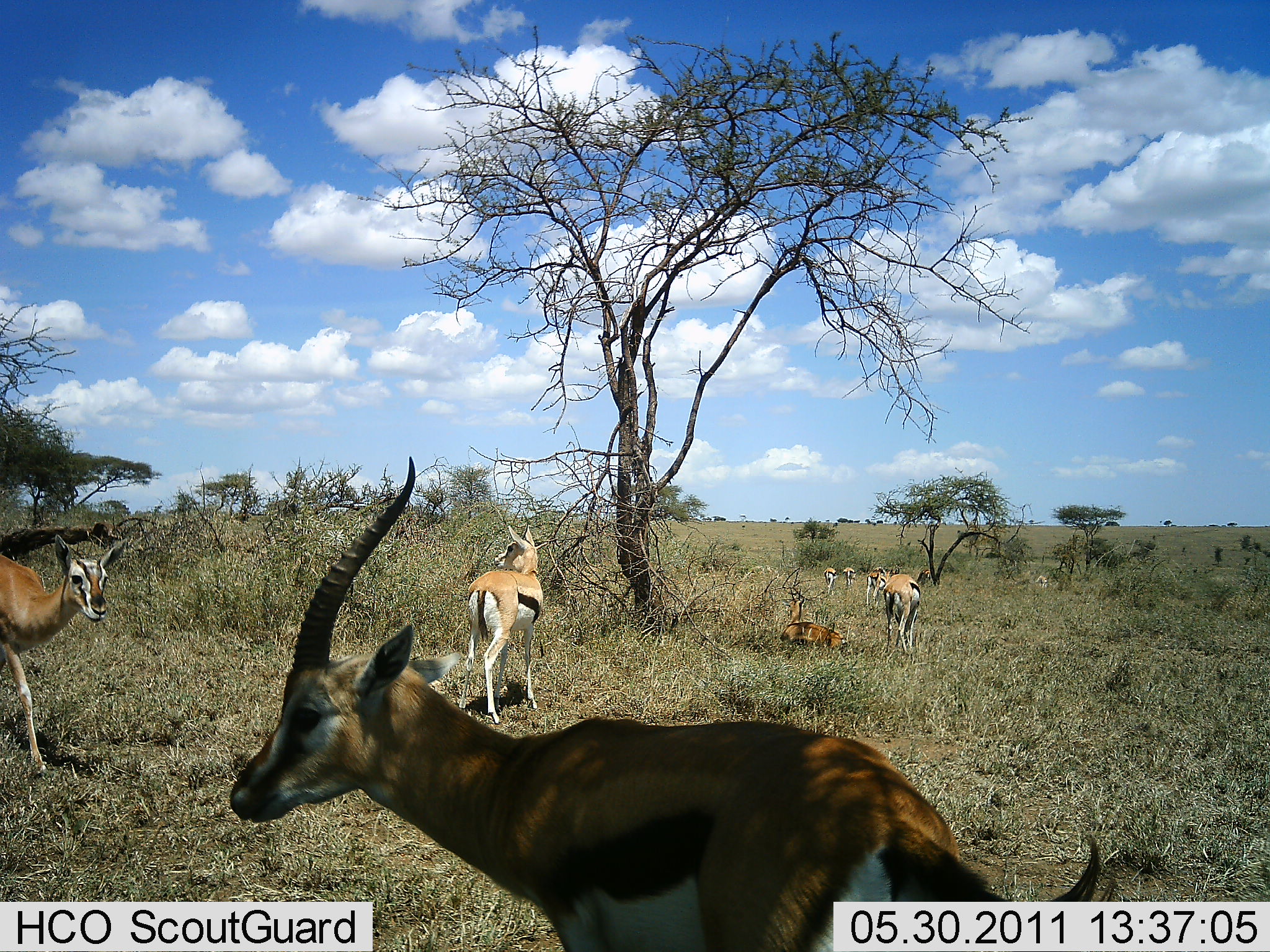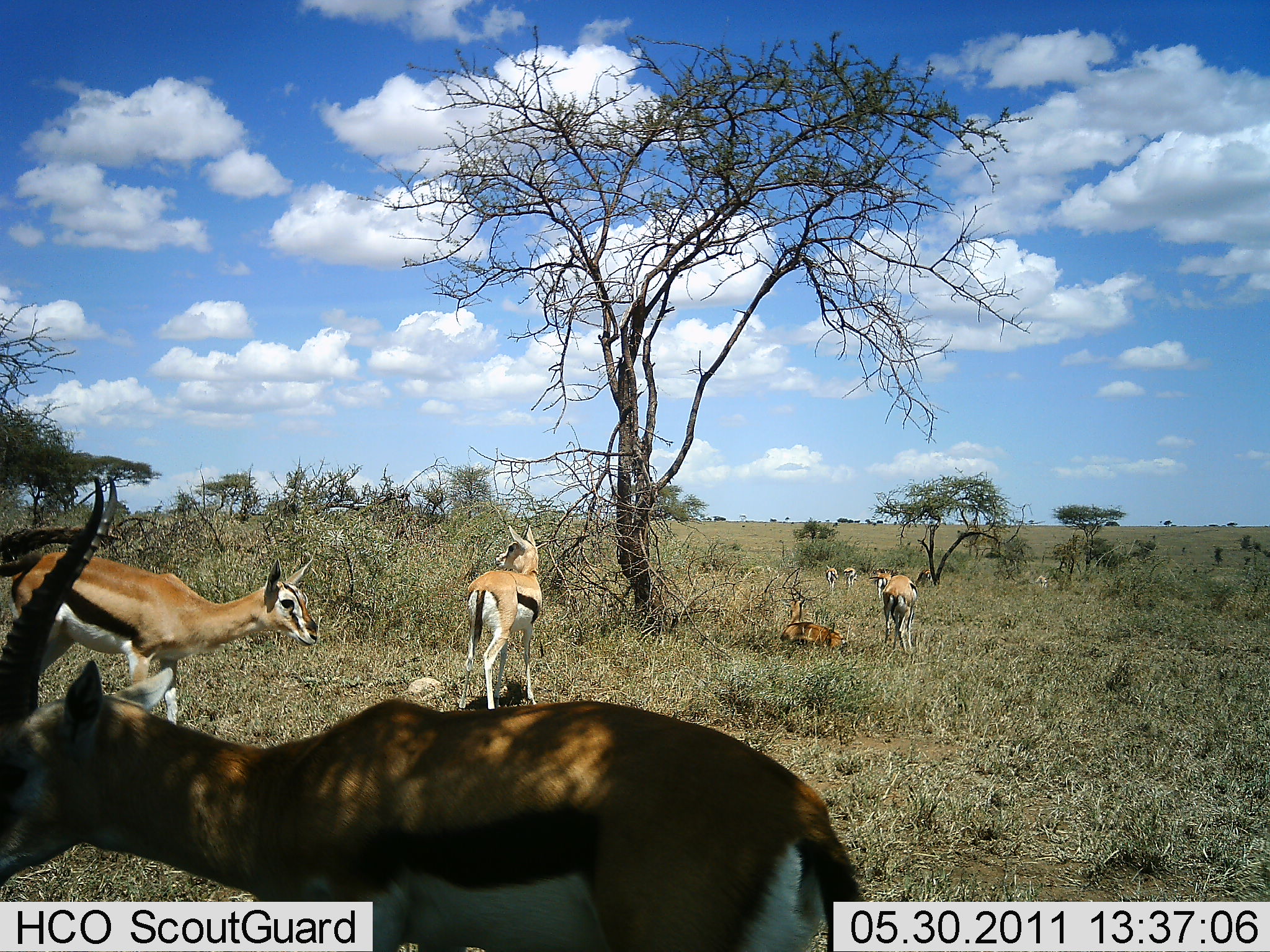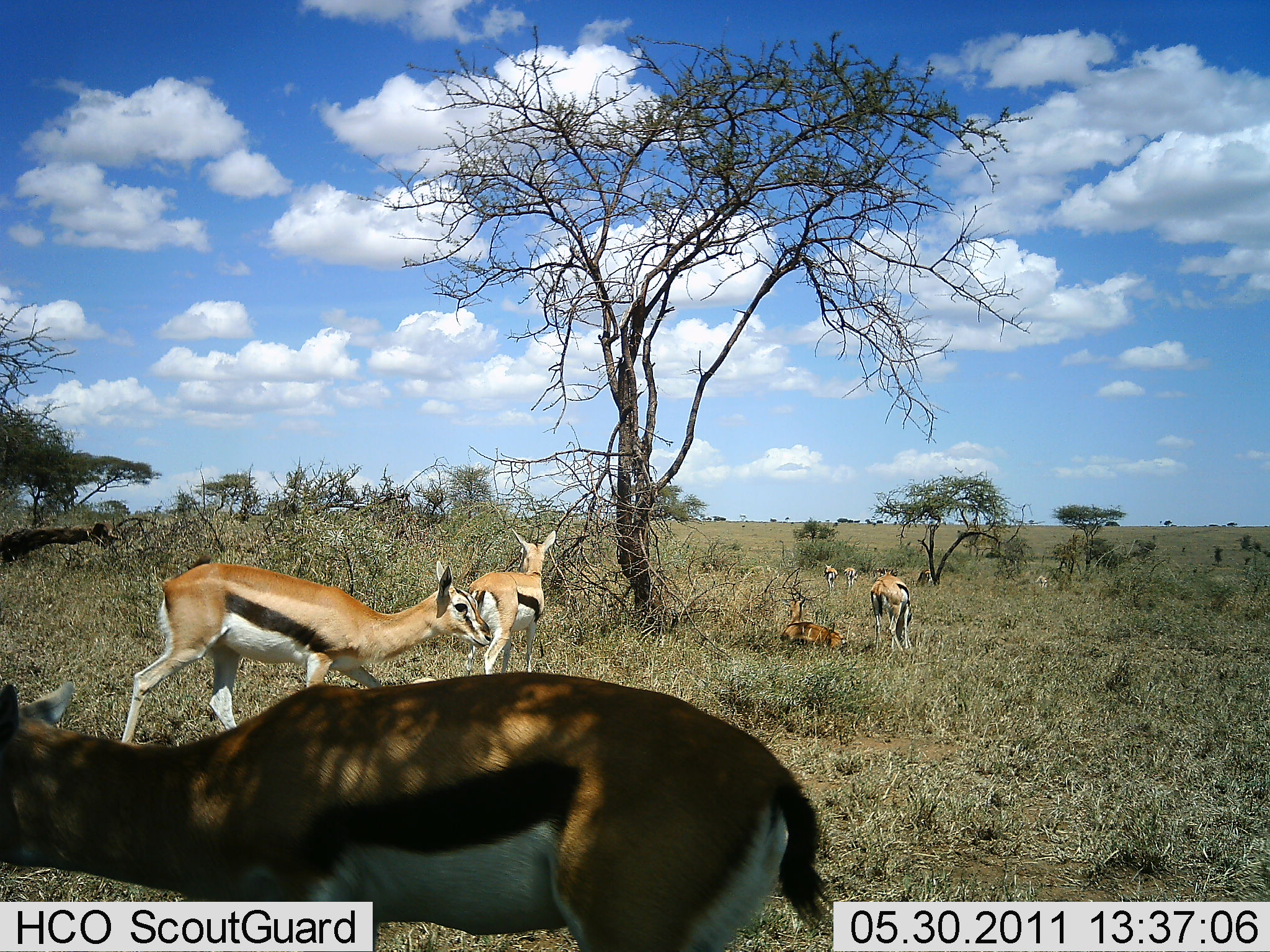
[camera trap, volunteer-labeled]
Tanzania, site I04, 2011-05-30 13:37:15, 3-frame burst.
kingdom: Animalia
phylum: Chordata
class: Mammalia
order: Artiodactyla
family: Bovidae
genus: Eudorcas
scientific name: Eudorcas thomsonii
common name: thomson's gazelle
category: gazellethomsons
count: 8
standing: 71%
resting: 53%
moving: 82%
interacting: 0%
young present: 0%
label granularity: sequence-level